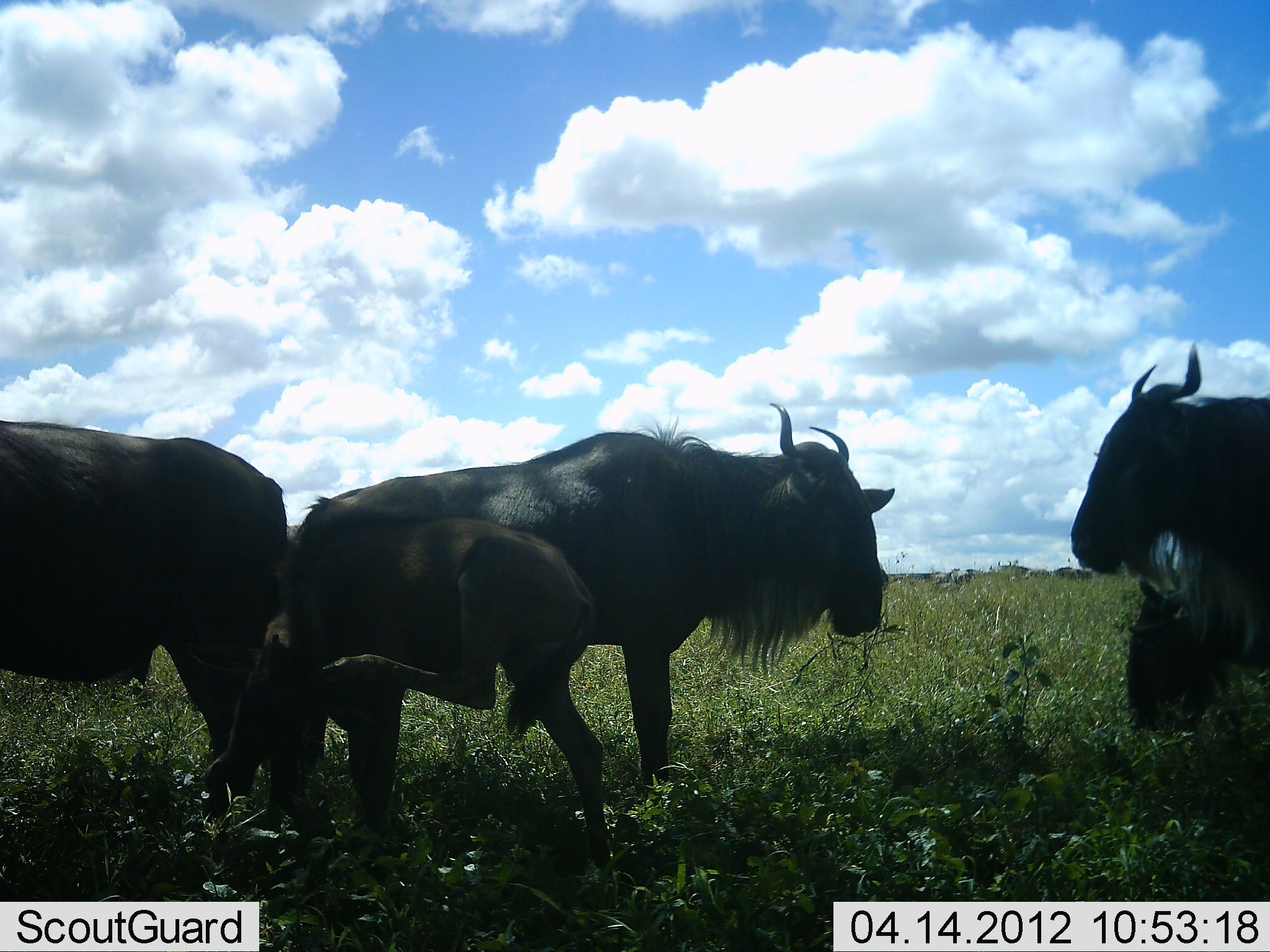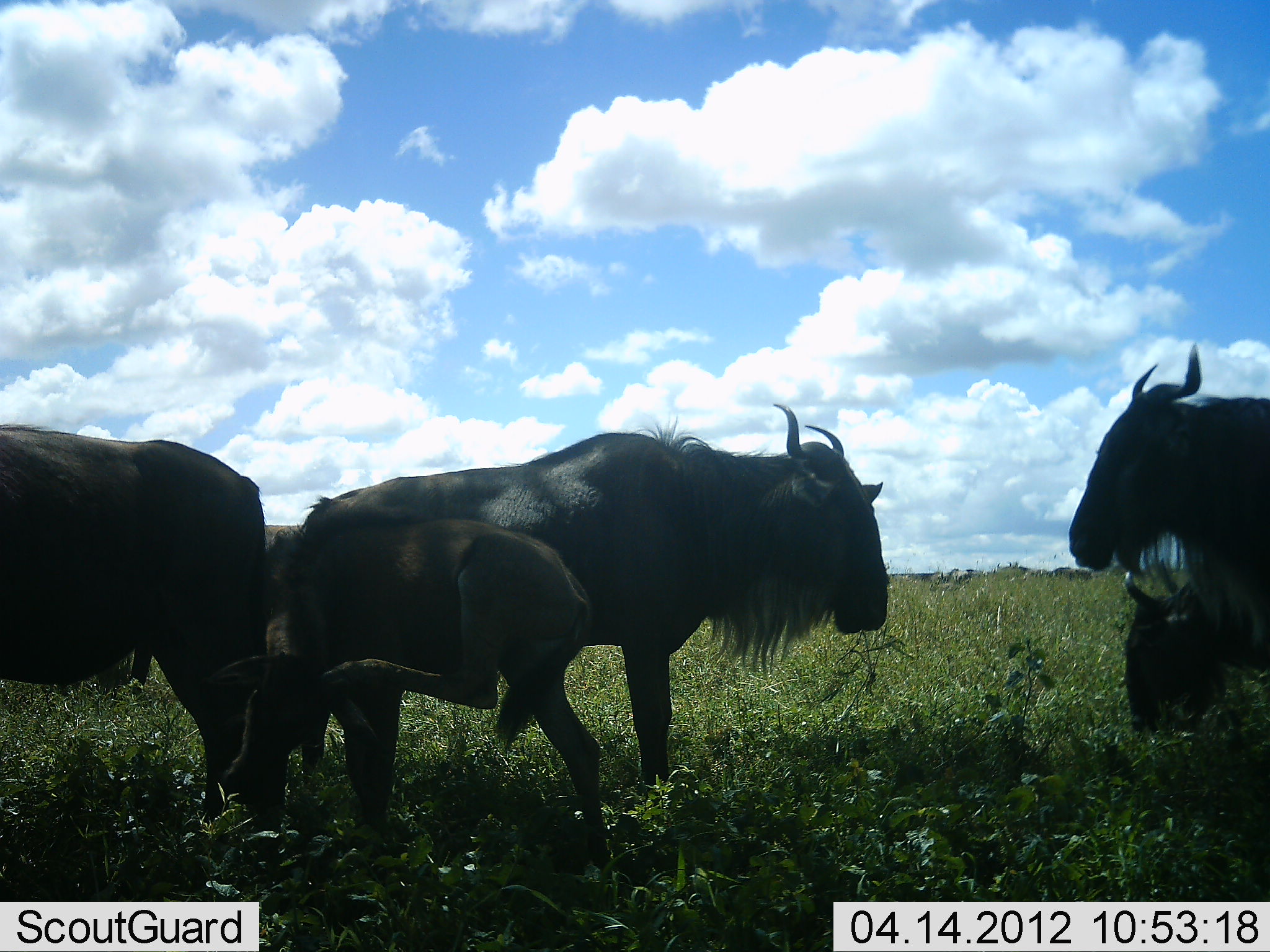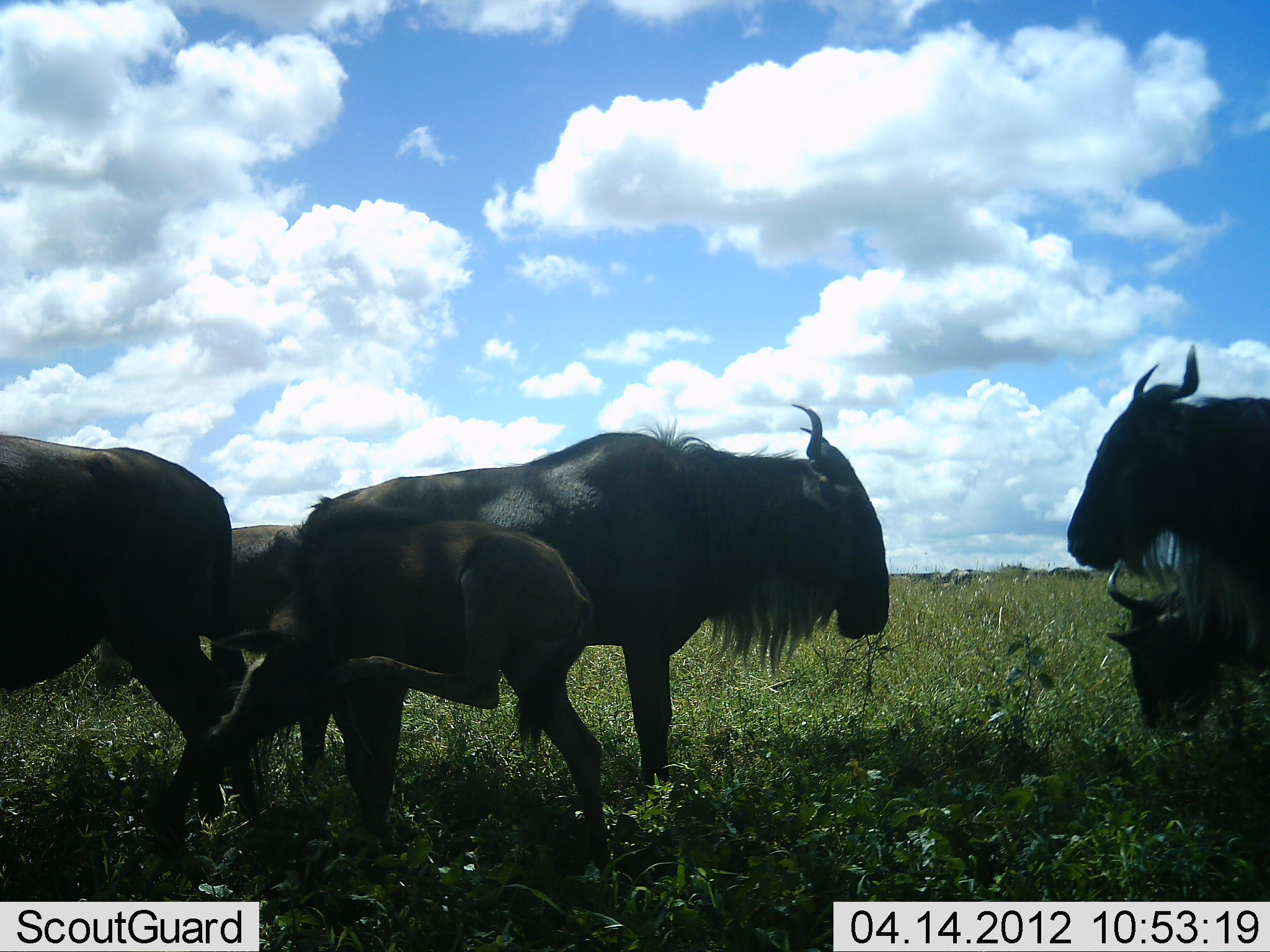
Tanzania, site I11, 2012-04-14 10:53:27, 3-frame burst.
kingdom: Animalia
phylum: Chordata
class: Mammalia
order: Artiodactyla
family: Bovidae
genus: Connochaetes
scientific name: Connochaetes taurinus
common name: blue wildebeest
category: wildebeest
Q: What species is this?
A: Wildebeest (blue wildebeest) (Connochaetes taurinus).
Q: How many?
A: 5.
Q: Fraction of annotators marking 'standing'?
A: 85%.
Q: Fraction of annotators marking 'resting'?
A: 15%.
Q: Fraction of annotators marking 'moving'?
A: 23%.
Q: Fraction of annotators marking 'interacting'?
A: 8%.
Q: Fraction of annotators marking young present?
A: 85%.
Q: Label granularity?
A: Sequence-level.